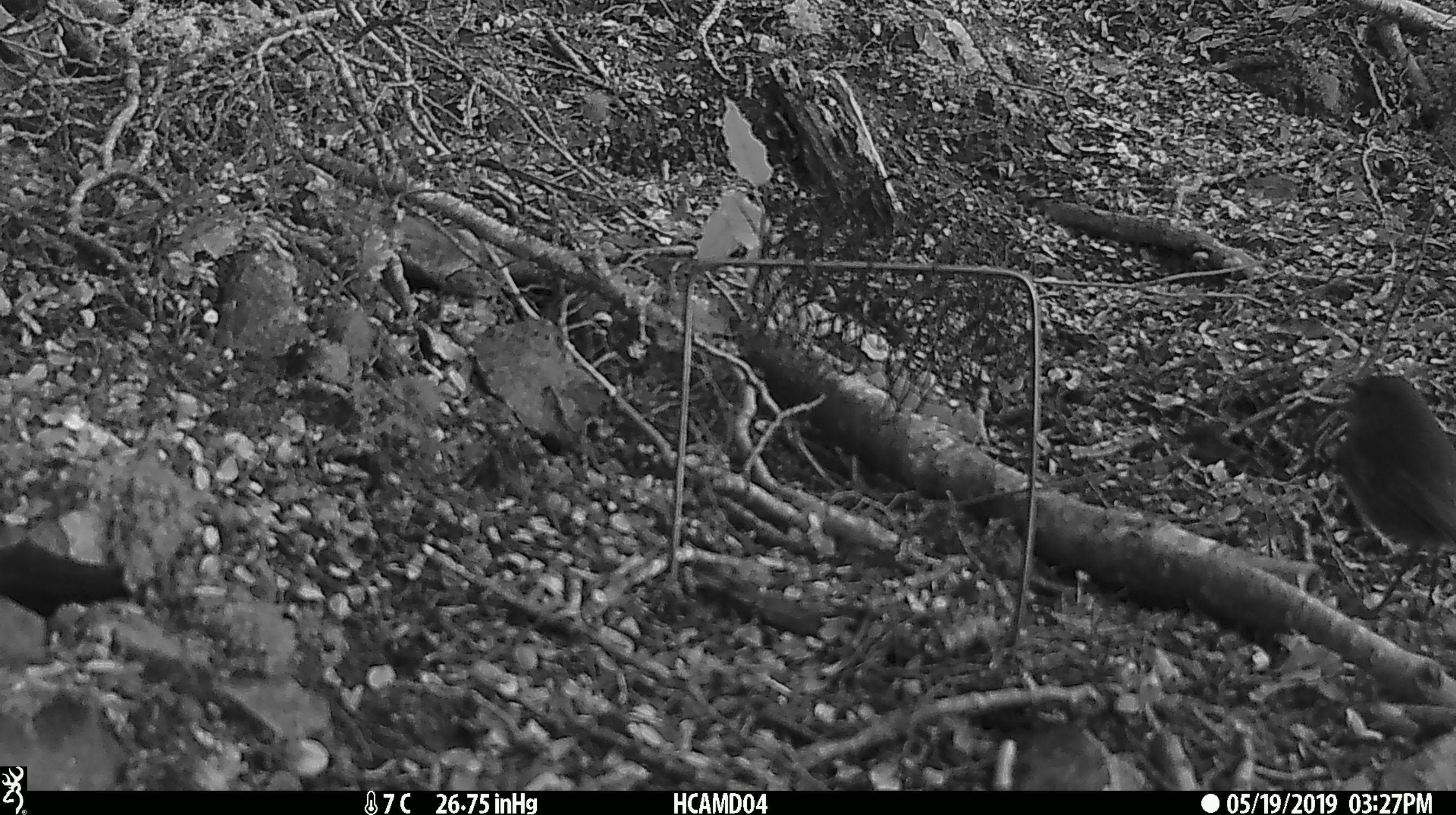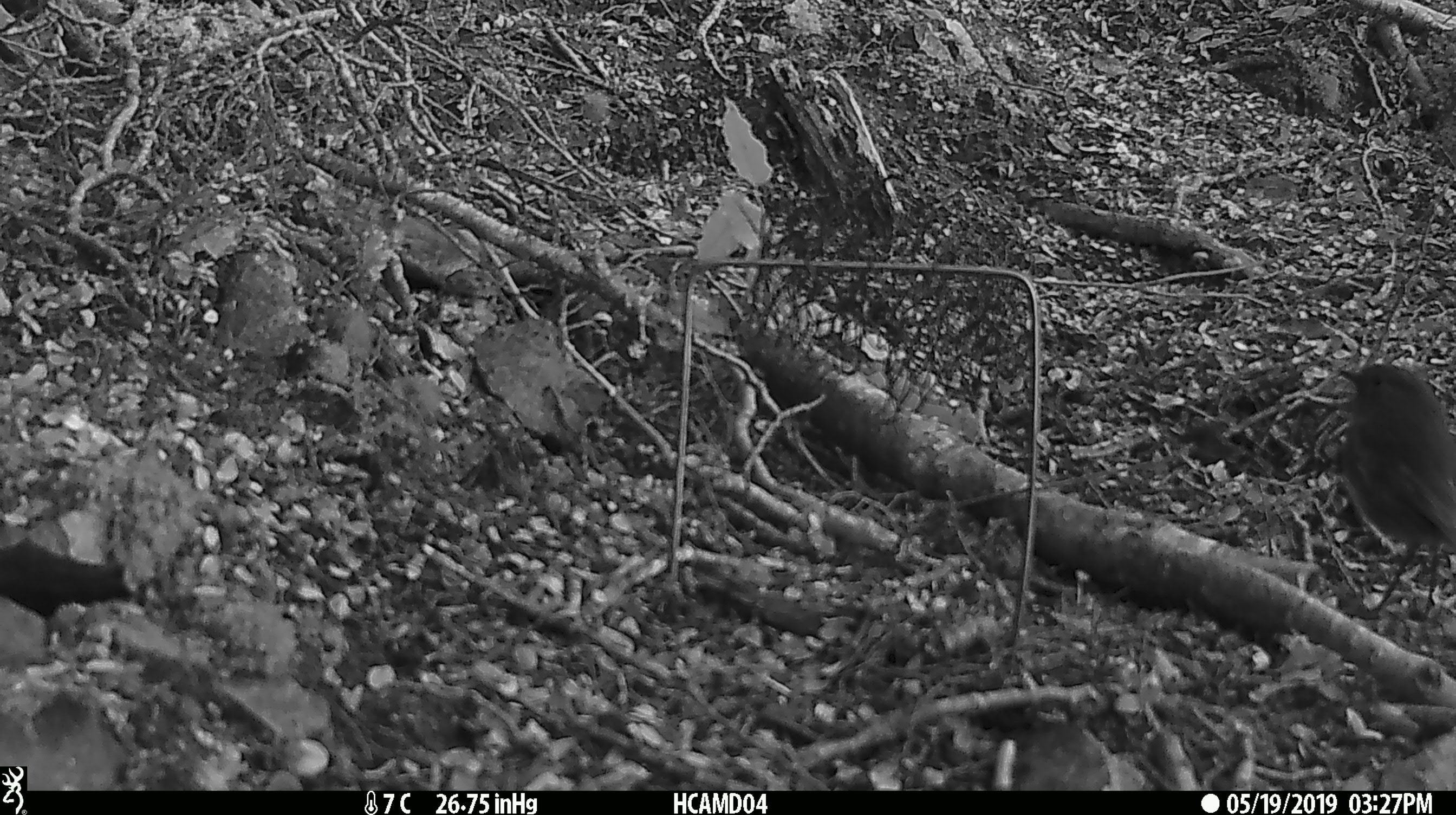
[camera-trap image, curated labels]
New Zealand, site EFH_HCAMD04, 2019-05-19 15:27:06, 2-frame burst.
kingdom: Animalia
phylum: Chordata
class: Aves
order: Passeriformes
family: Petroicidae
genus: Petroica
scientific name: Petroica australis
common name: new zealand robin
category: robin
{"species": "robin (new zealand robin) (Petroica australis)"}